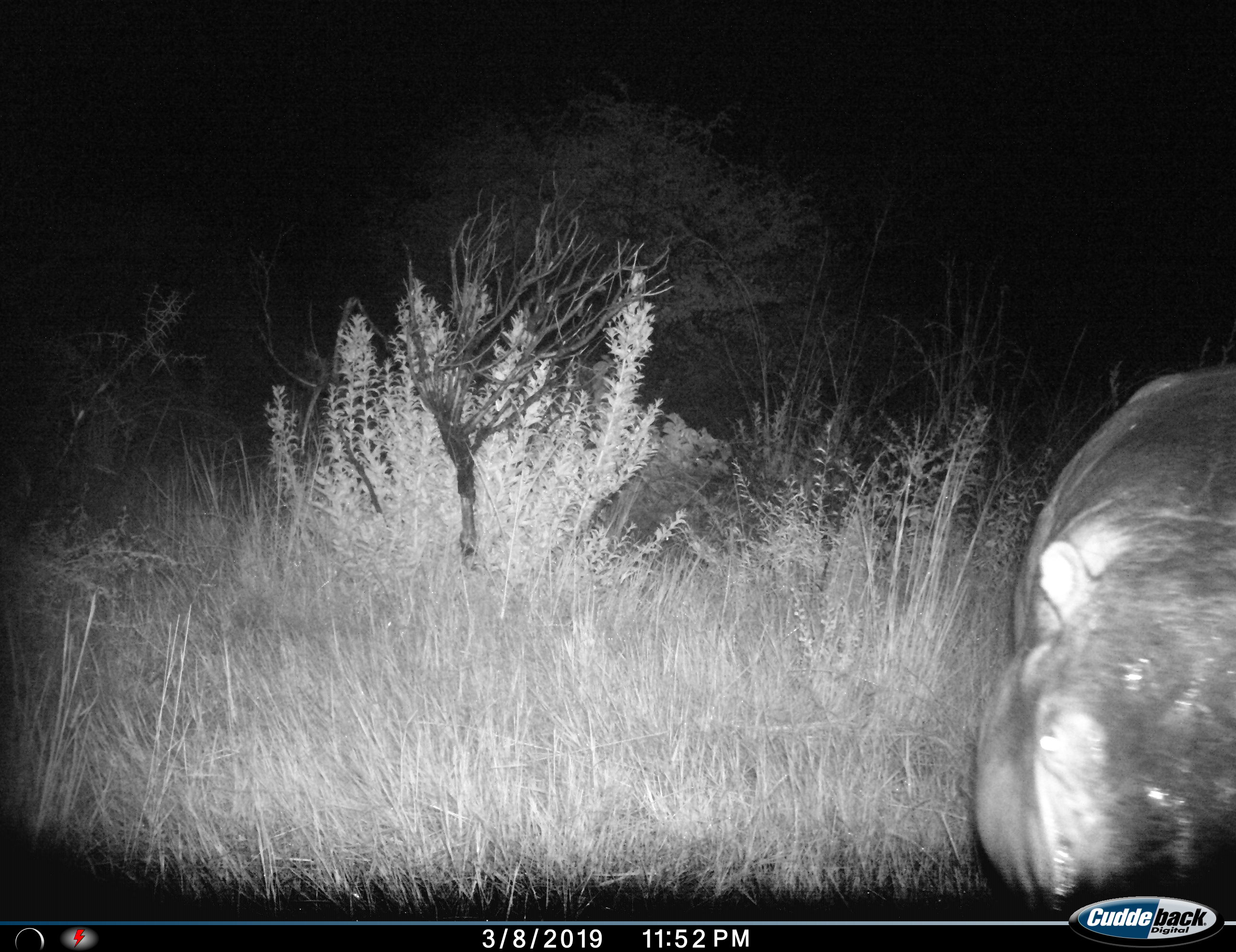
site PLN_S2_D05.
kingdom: Animalia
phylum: Chordata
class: Mammalia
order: Artiodactyla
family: Hippopotamidae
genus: Hippopotamus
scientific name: Hippopotamus amphibius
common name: hippopotamus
Hippopotamus (Hippopotamus amphibius), count 1. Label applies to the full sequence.